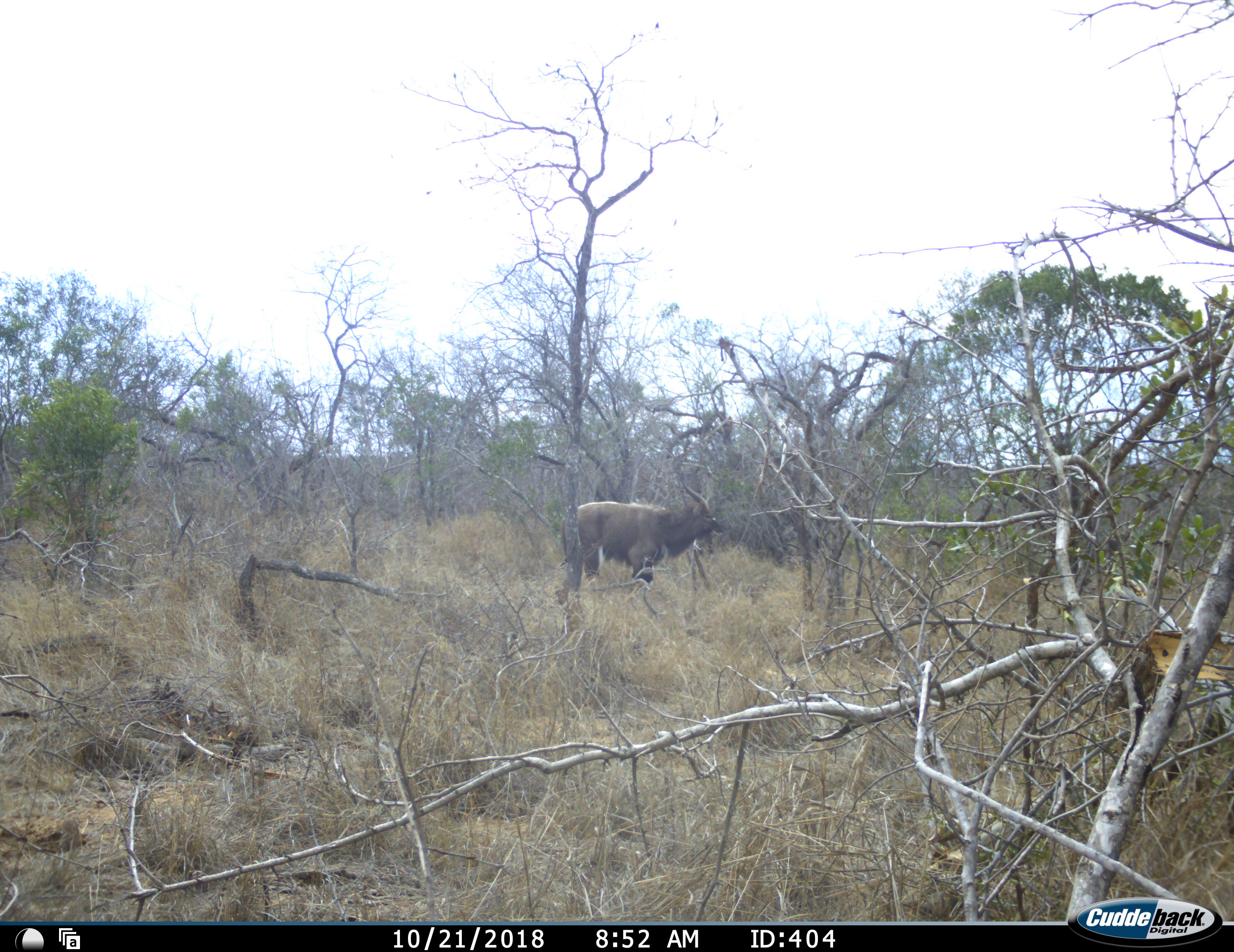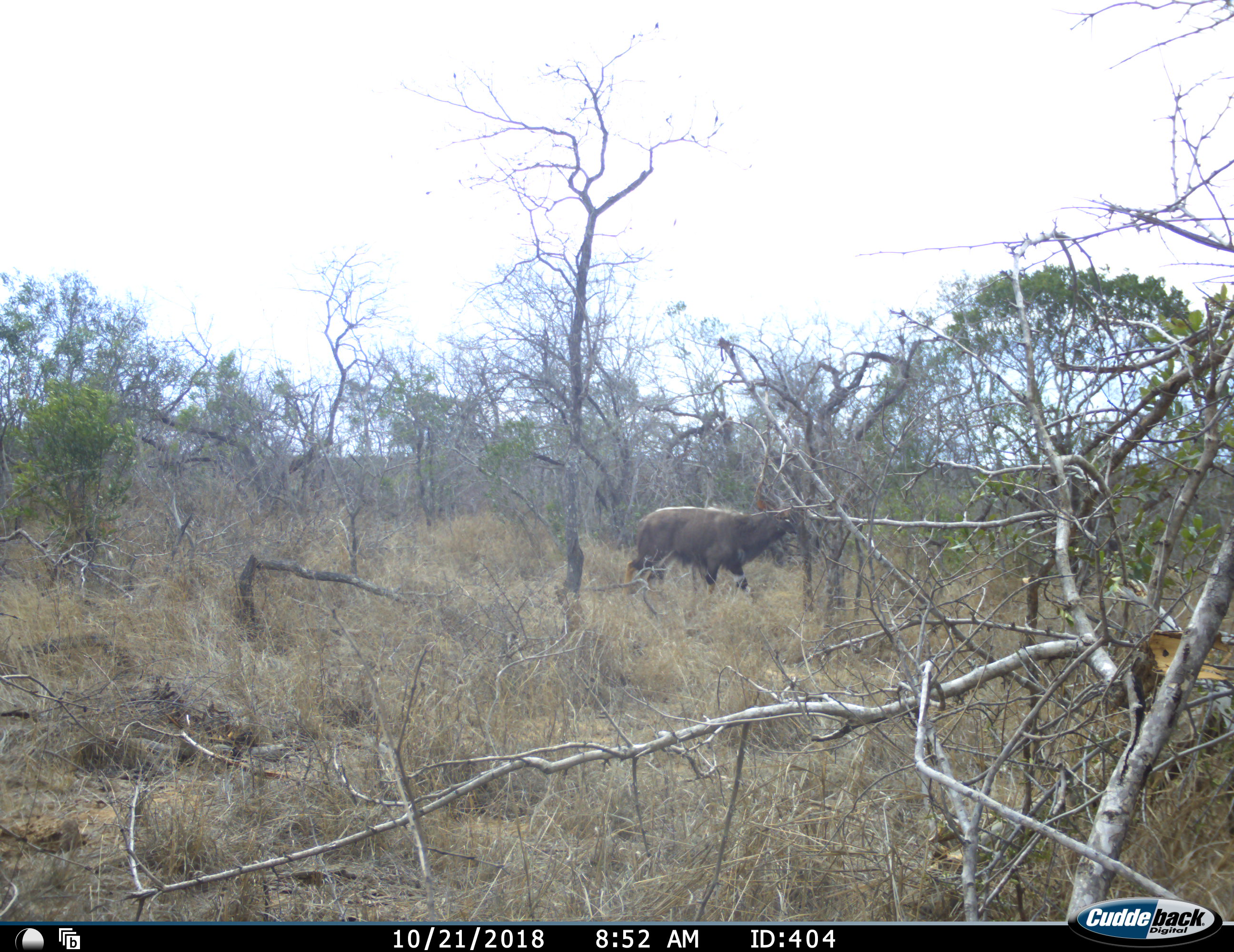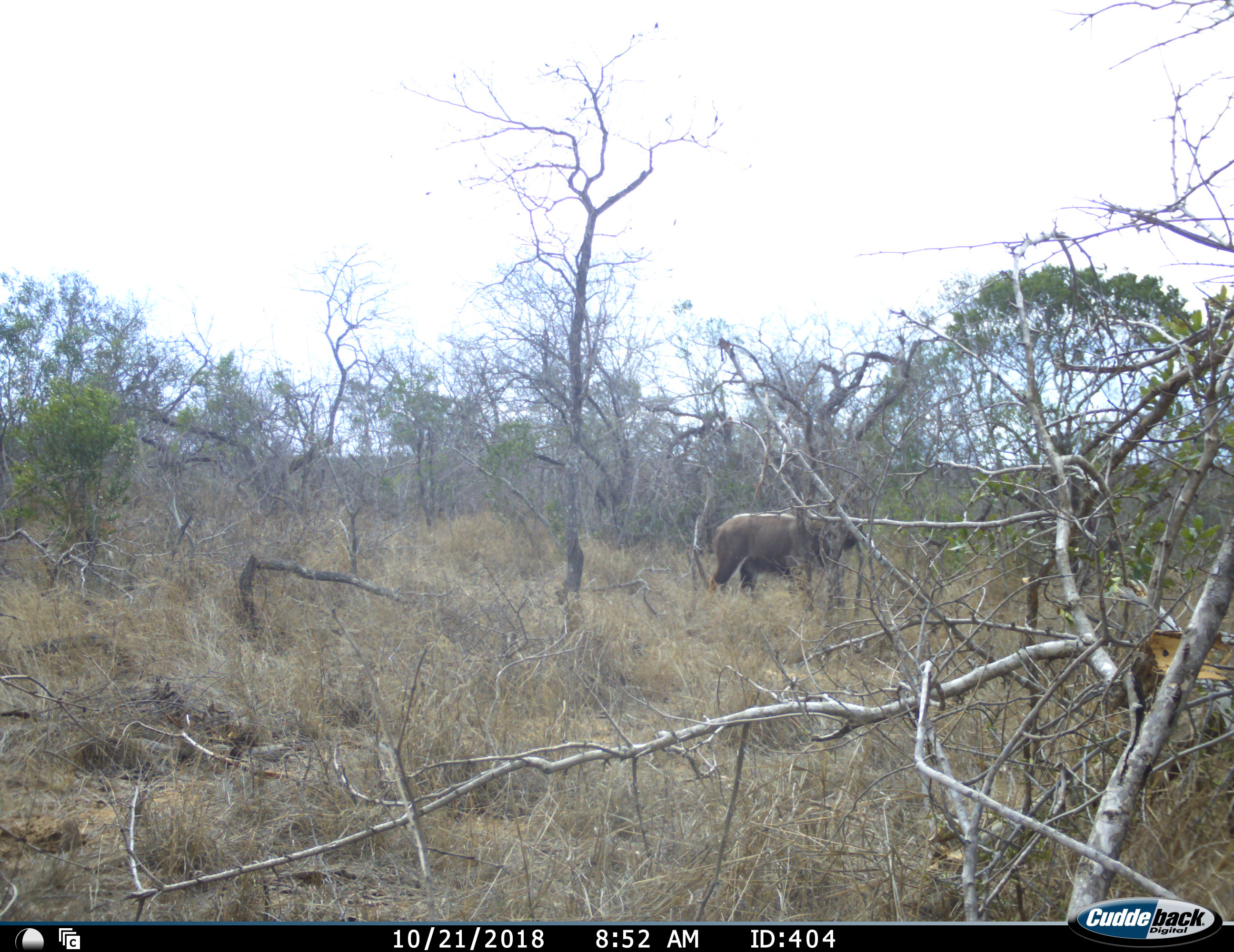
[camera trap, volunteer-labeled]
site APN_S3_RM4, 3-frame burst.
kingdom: Animalia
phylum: Chordata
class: Mammalia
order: Artiodactyla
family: Bovidae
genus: Tragelaphus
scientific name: Tragelaphus angasii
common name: nyala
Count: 1.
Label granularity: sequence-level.